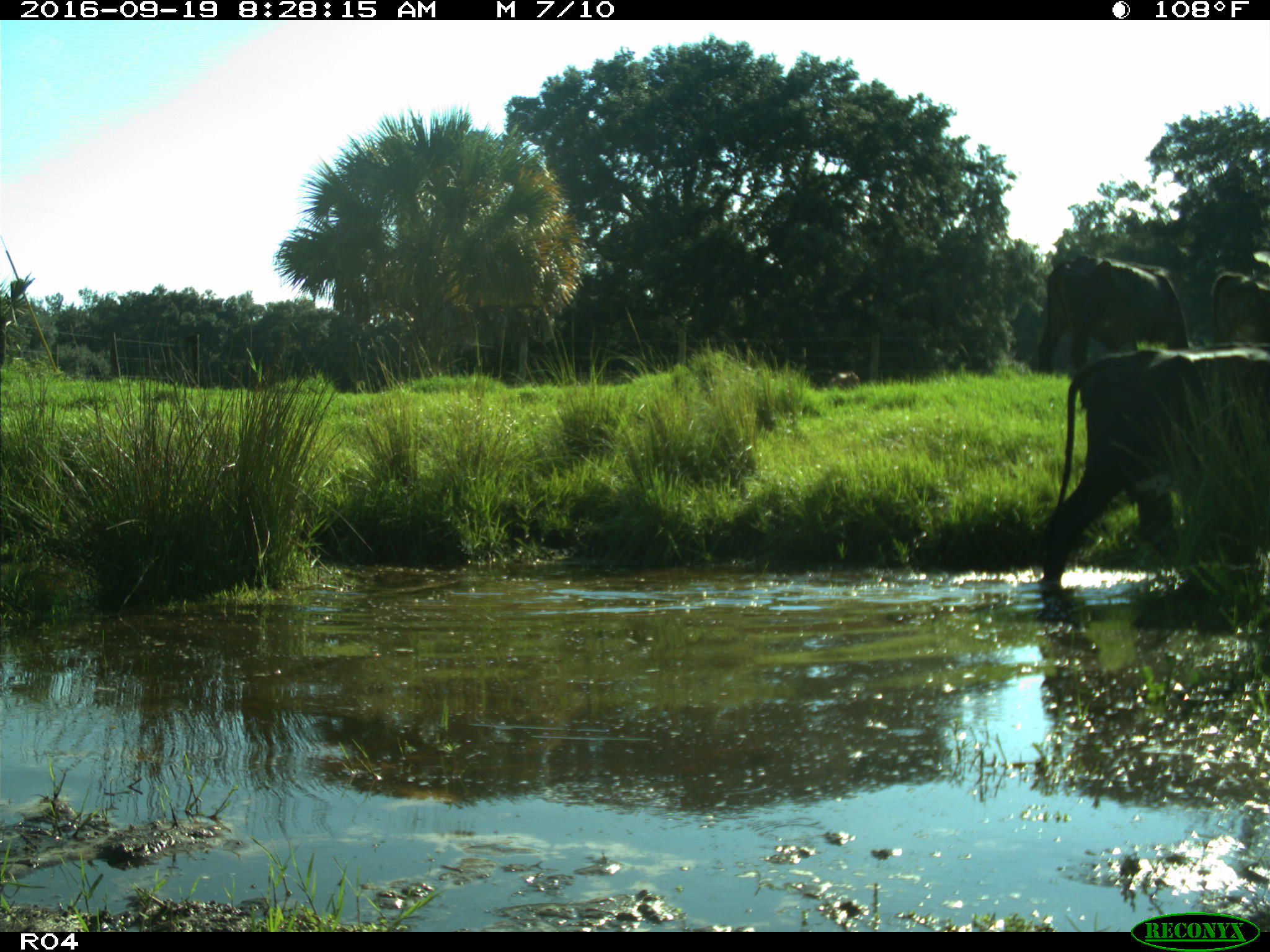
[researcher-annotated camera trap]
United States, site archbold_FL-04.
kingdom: Animalia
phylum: Chordata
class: Mammalia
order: Artiodactyla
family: Bovidae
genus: Bos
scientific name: Bos taurus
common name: domestic cow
Bos taurus (domestic cow).